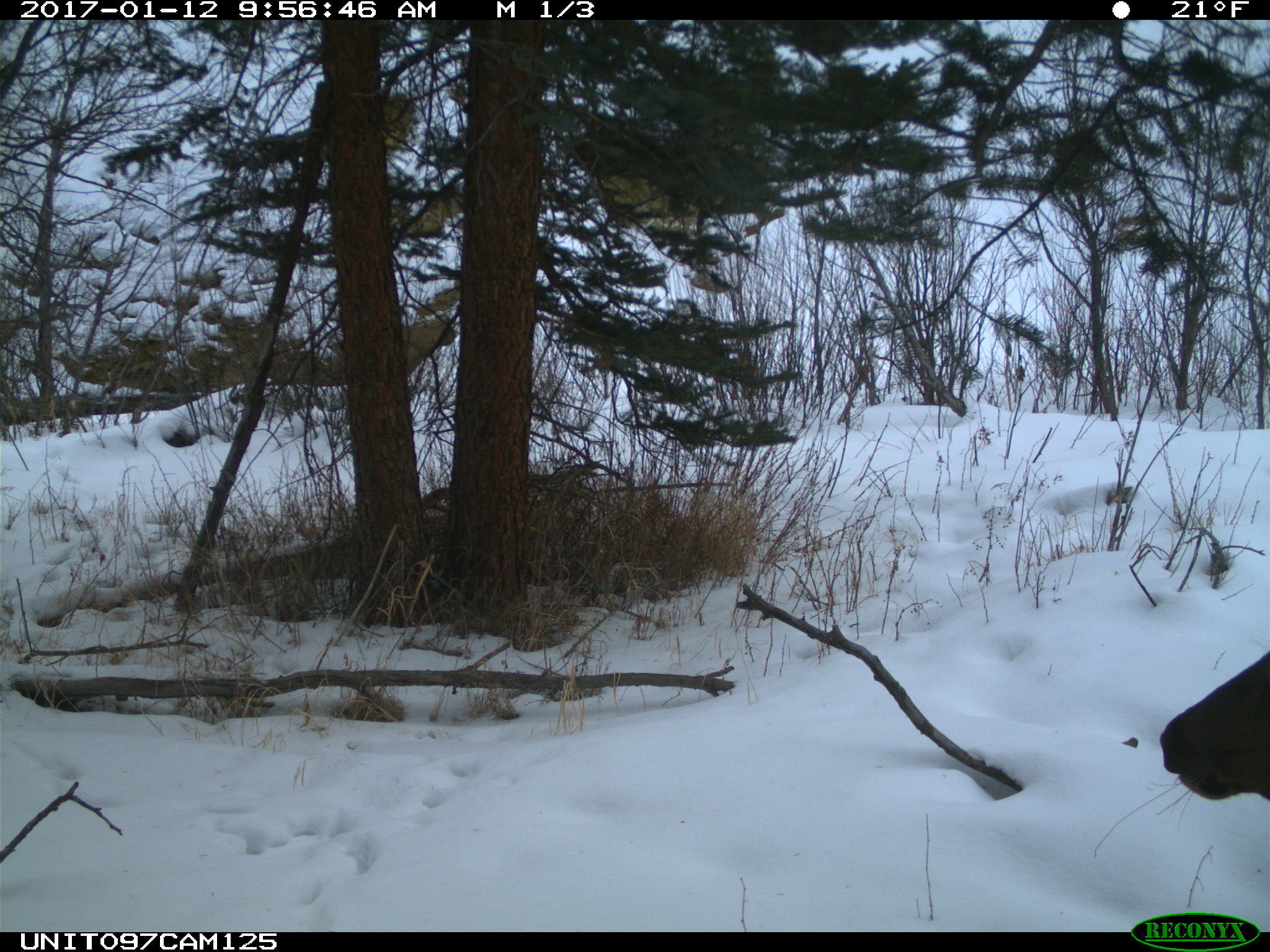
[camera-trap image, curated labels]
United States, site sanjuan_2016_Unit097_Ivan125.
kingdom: Animalia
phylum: Chordata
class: Mammalia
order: Artiodactyla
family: Cervidae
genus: Cervus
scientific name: Cervus elaphus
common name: red deer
Cervus elaphus (red deer).